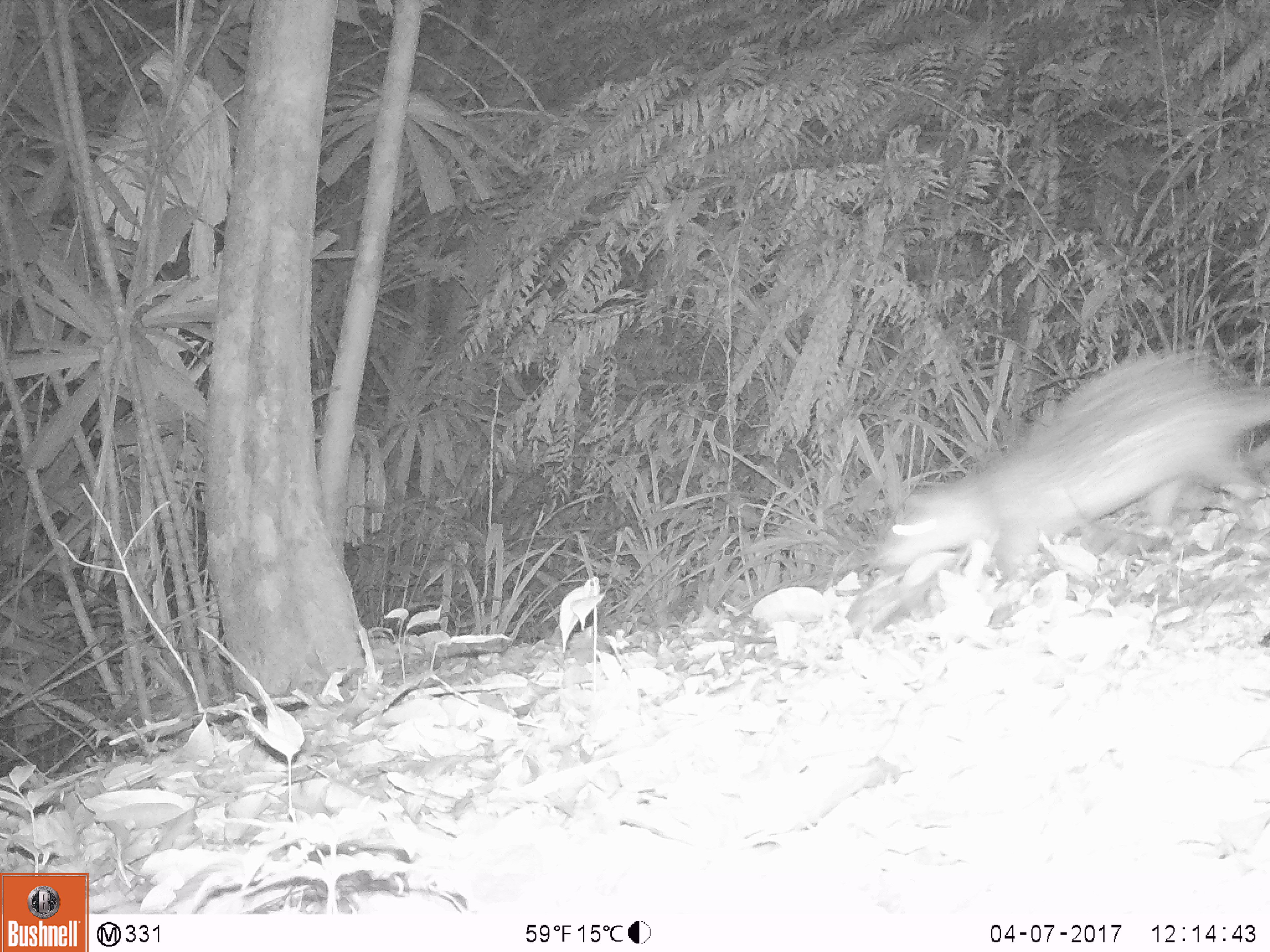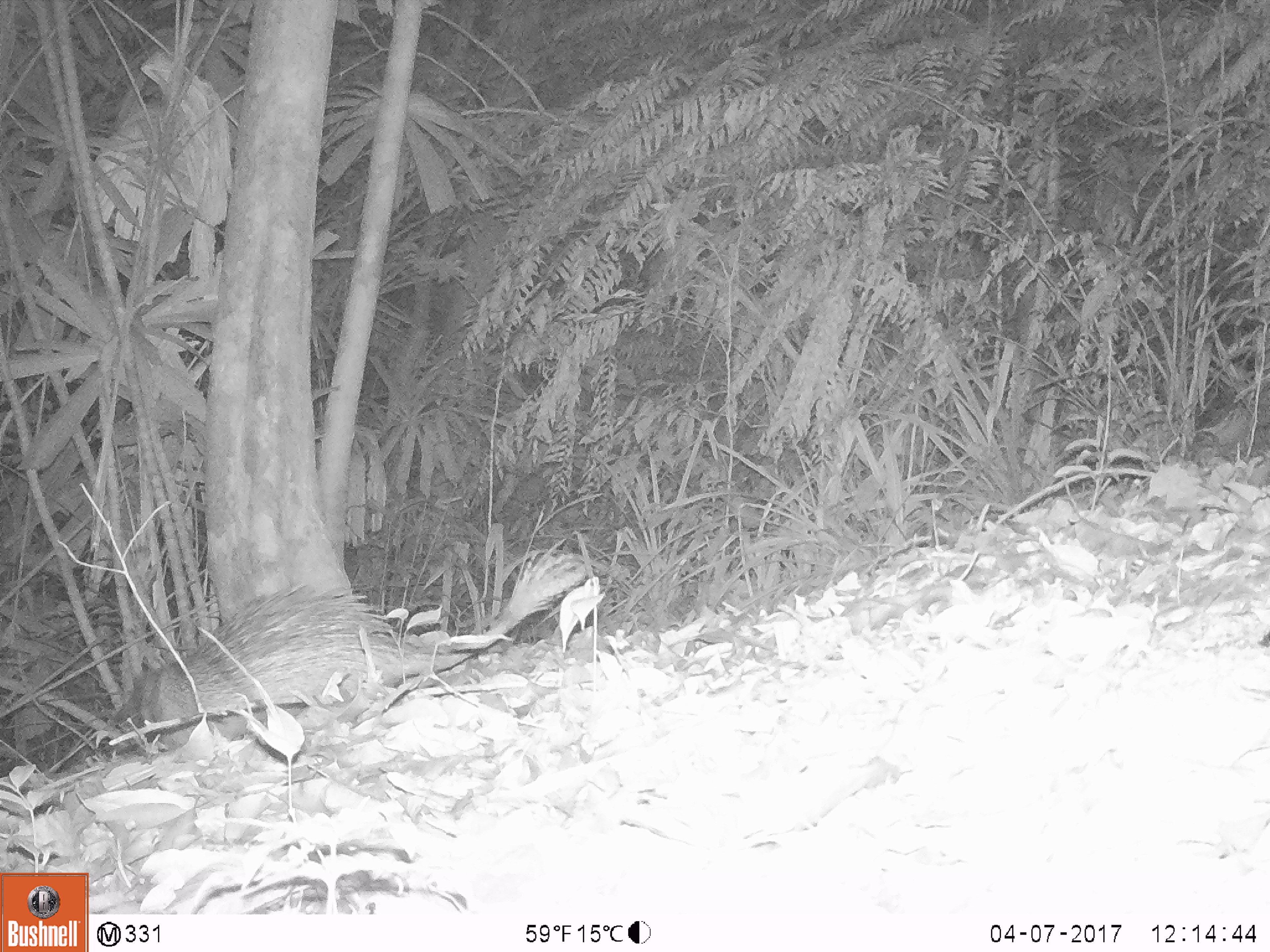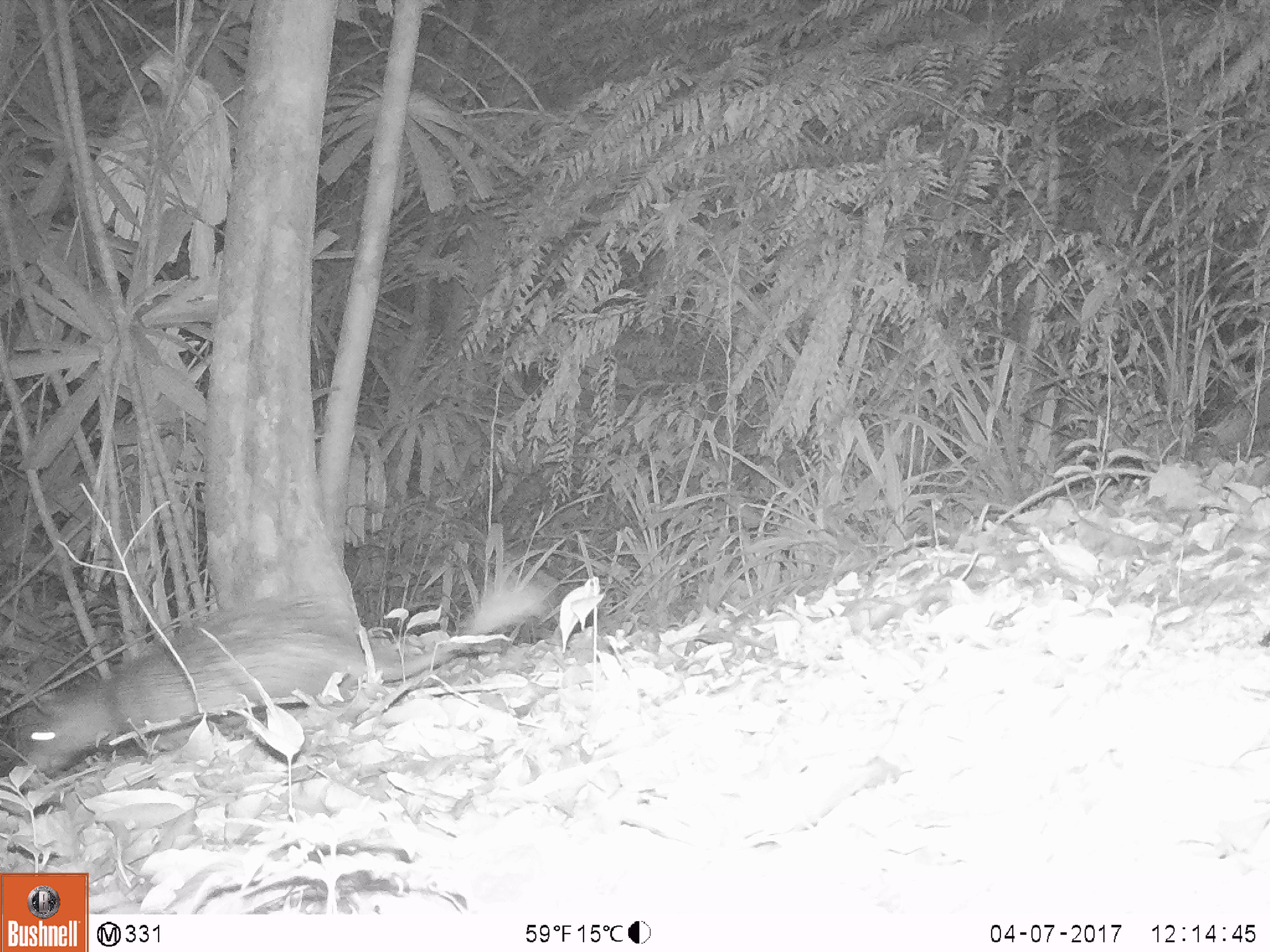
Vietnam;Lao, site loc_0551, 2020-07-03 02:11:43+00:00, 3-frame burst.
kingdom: Animalia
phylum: Chordata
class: Mammalia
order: Rodentia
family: Hystricidae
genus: Atherurus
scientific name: Atherurus macrourus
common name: asiatic brush-tailed porcupine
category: asiatic brush tailed porcupine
Asiatic brush tailed porcupine (asiatic brush-tailed porcupine) (Atherurus macrourus). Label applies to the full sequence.